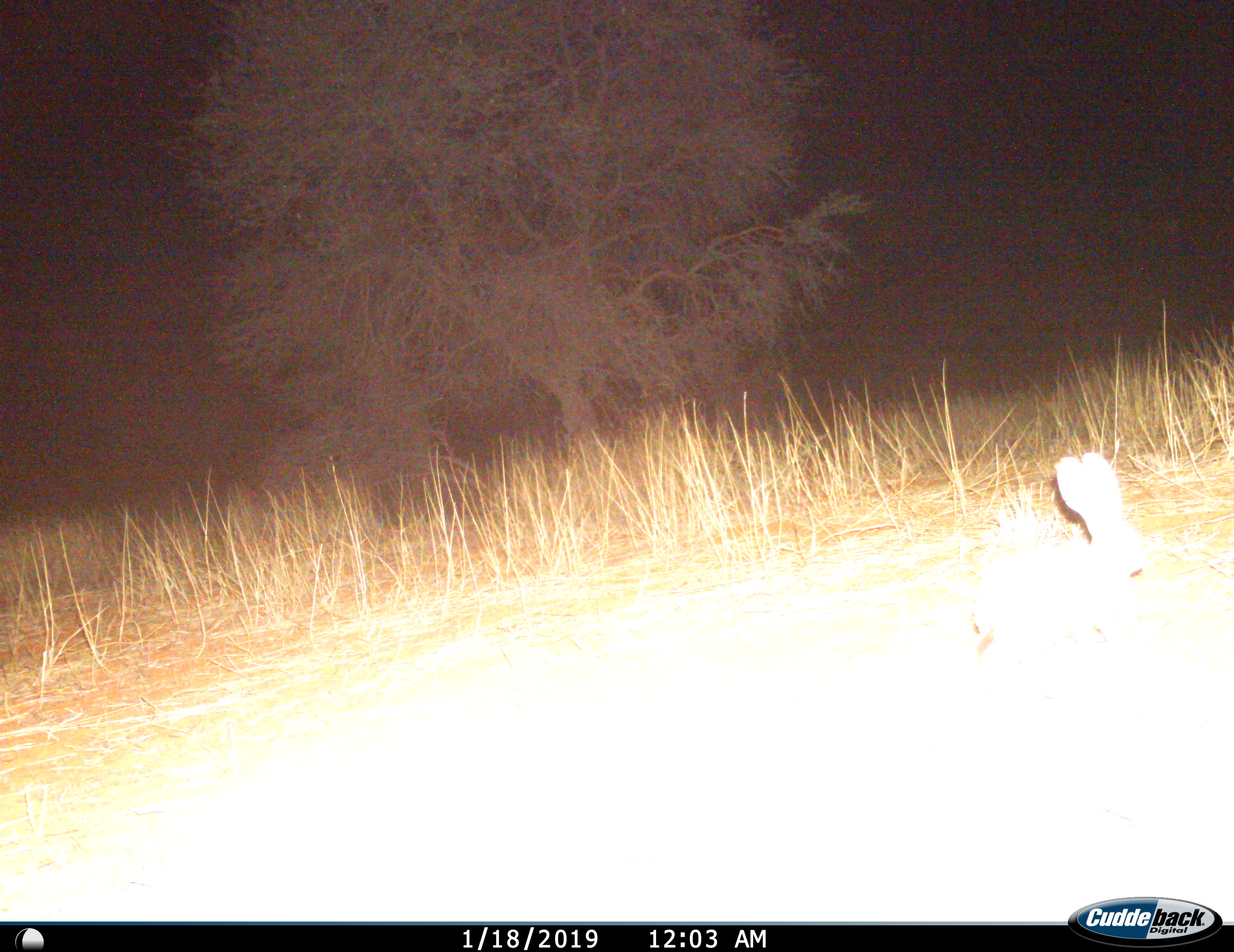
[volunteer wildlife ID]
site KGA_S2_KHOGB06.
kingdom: Animalia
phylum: Chordata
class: Mammalia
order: Lagomorpha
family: Leporidae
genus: Lepus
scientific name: Lepus capensis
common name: cape hare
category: harecape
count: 1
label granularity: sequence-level